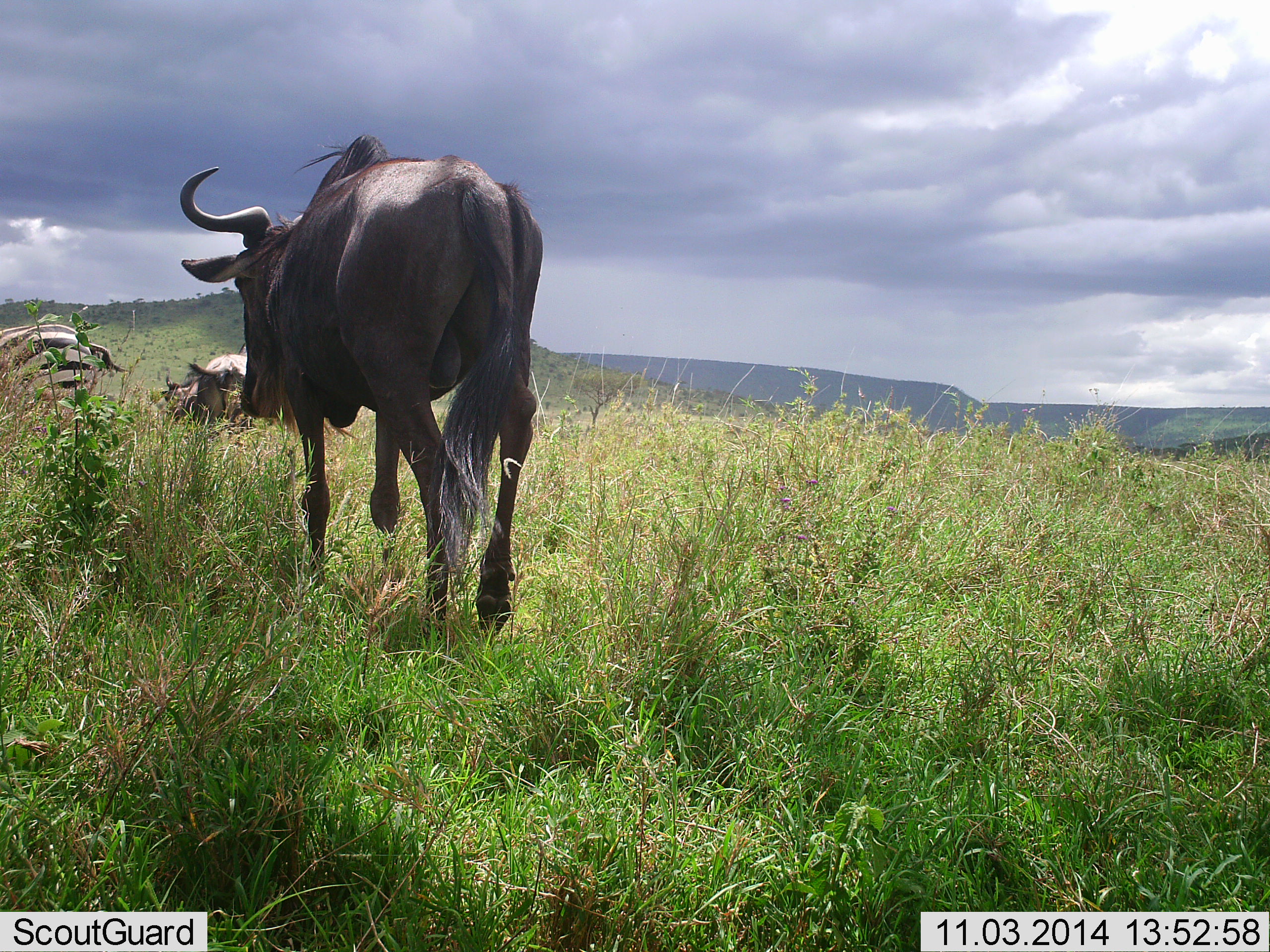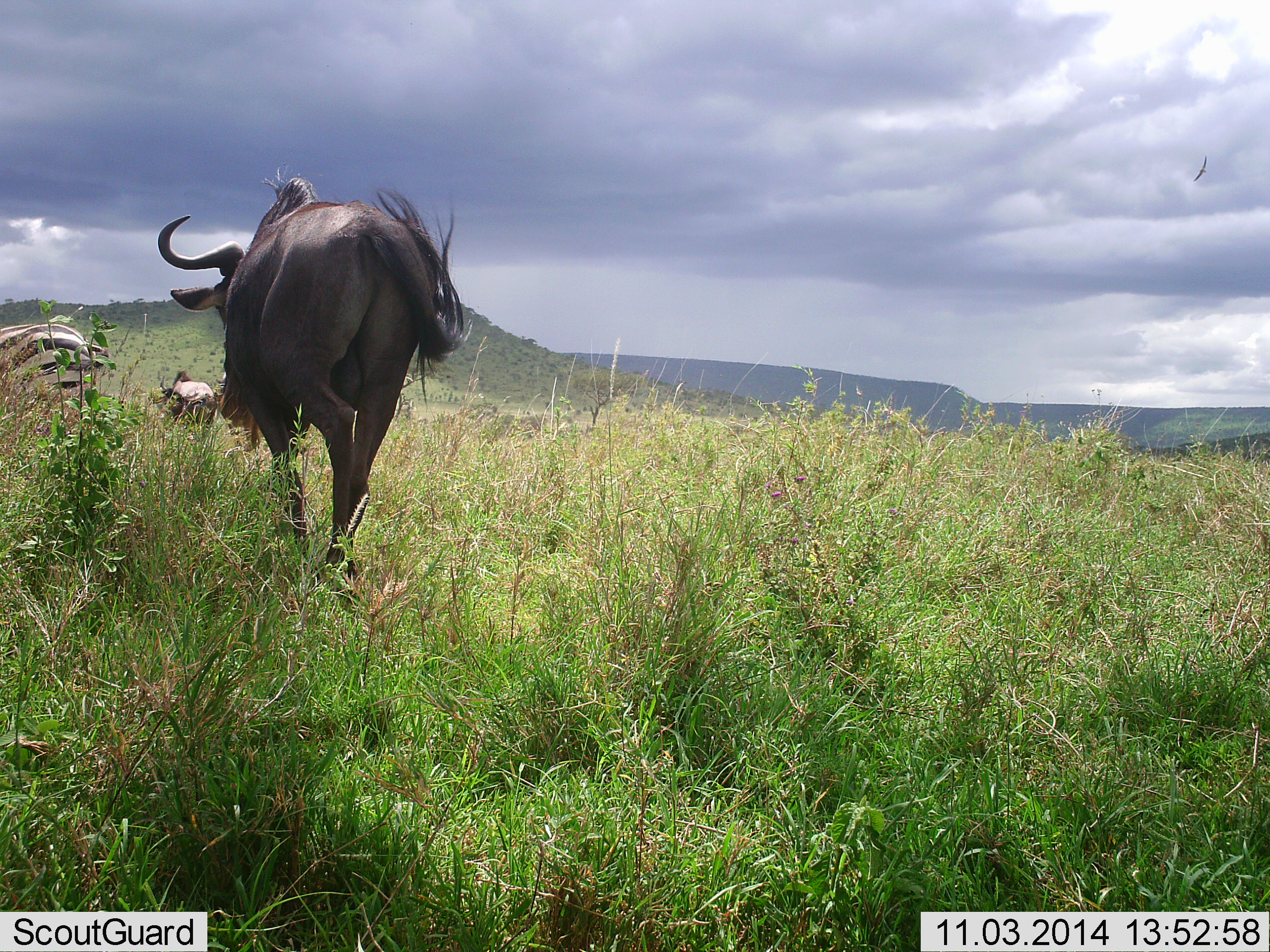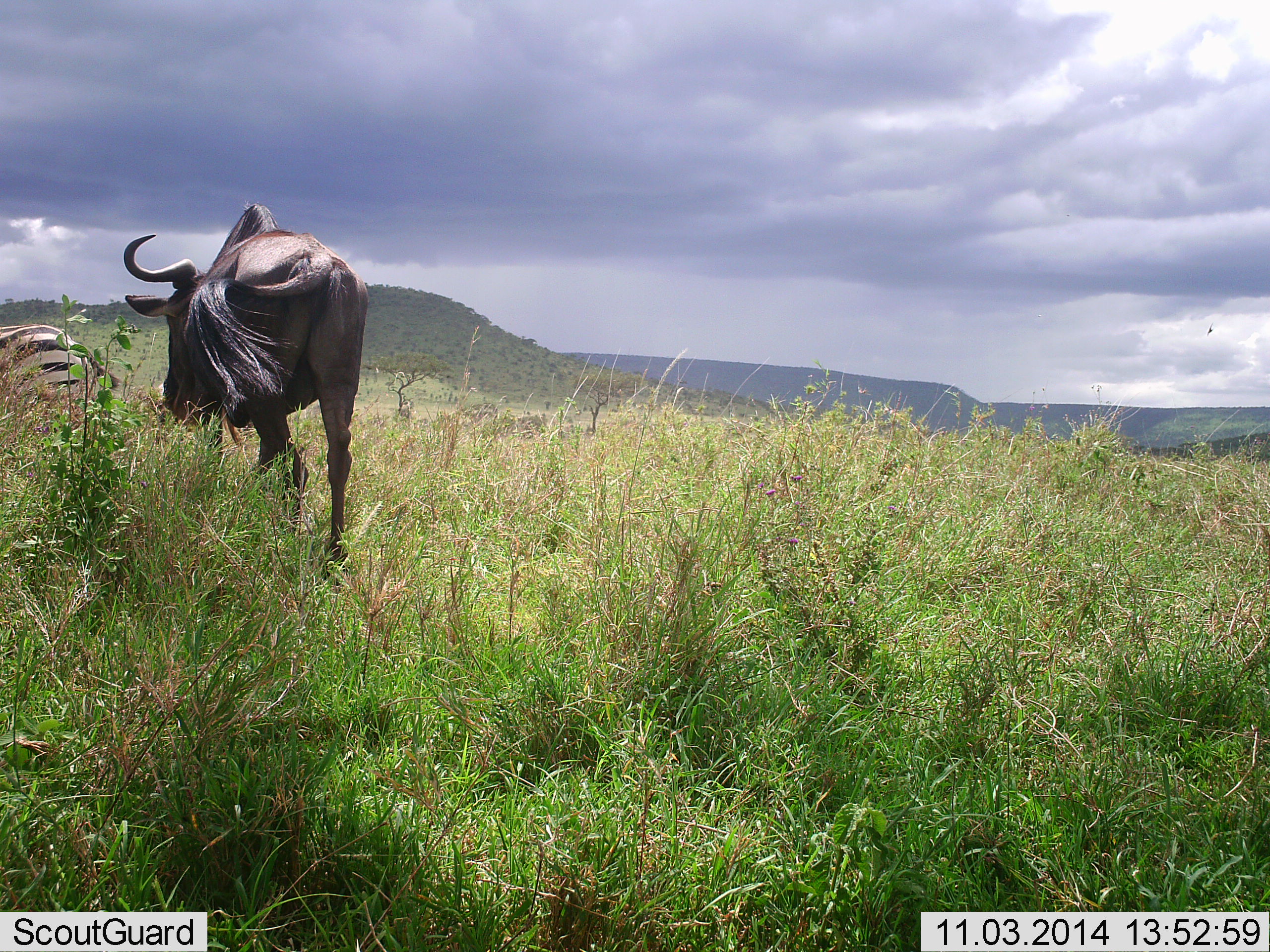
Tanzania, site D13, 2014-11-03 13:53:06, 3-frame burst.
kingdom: Animalia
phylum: Chordata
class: Mammalia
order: Artiodactyla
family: Bovidae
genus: Connochaetes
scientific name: Connochaetes taurinus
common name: blue wildebeest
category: wildebeest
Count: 2.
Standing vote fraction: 6%.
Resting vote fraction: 0%.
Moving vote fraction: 100%.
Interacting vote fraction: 0%.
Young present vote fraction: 0%.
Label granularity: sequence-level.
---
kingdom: Animalia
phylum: Chordata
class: Mammalia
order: Perissodactyla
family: Equidae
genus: Equus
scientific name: Equus quagga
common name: plains zebra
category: zebra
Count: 1.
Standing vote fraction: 67%.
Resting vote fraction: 8%.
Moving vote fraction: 25%.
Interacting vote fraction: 0%.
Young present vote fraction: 0%.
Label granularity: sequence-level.